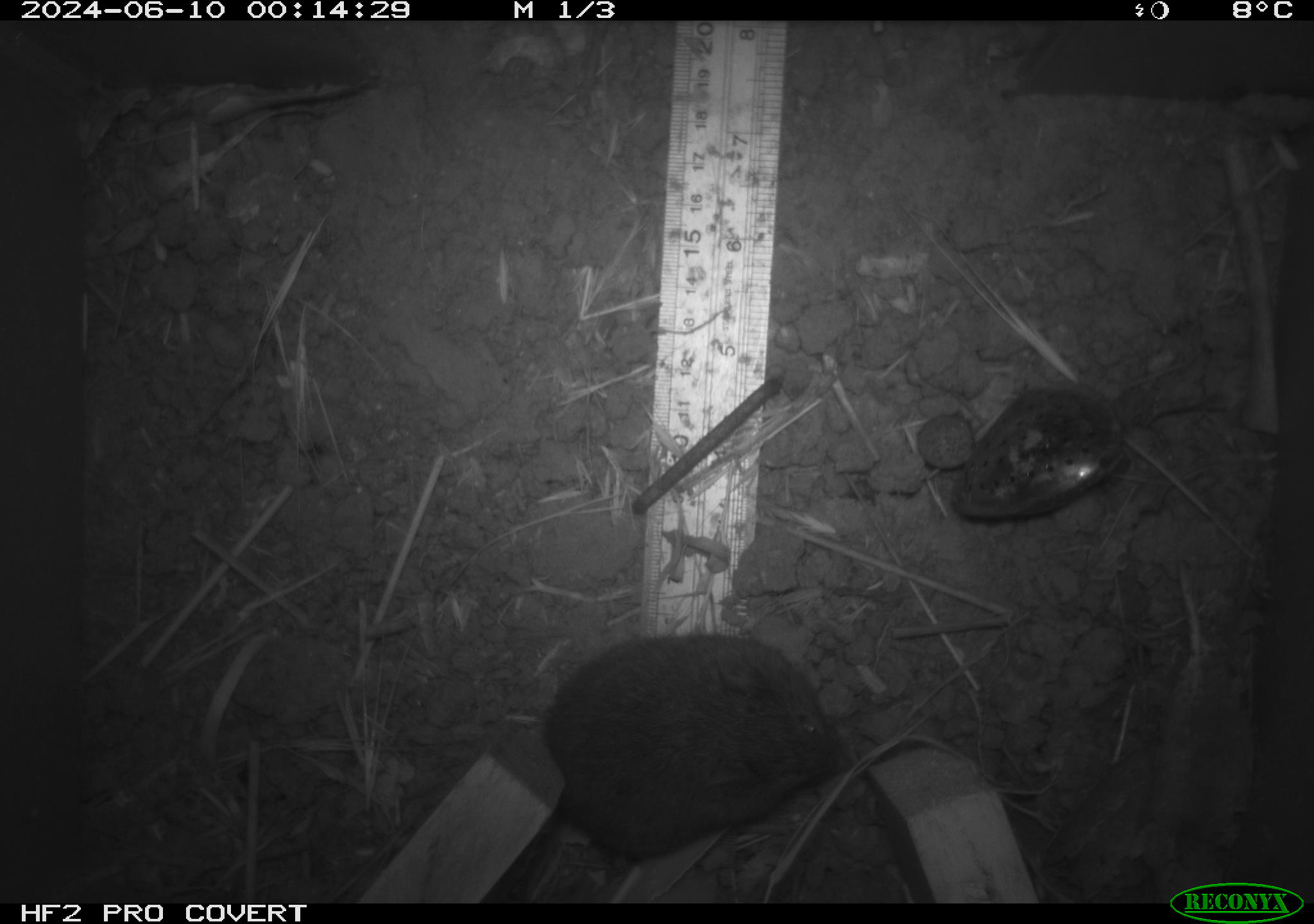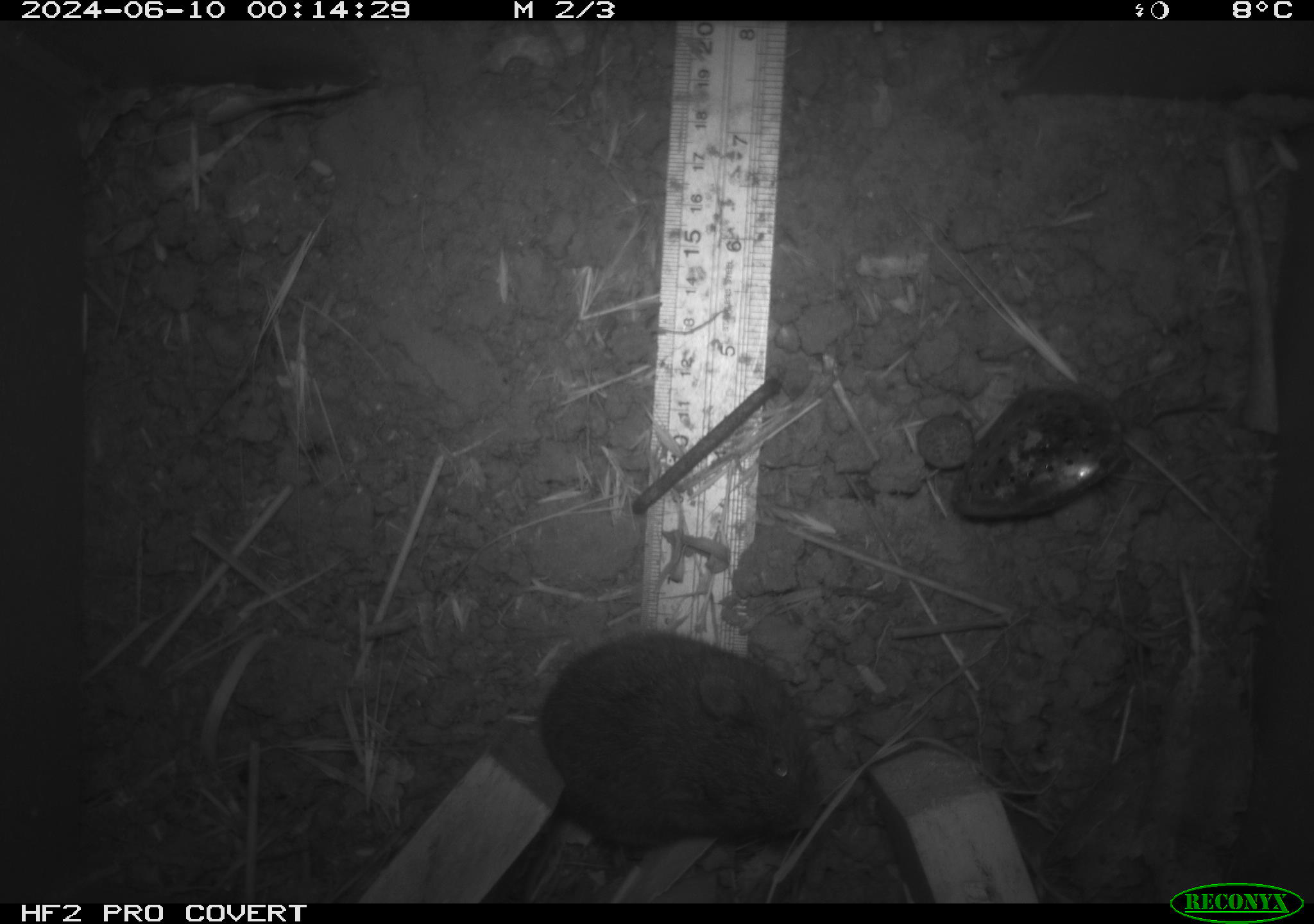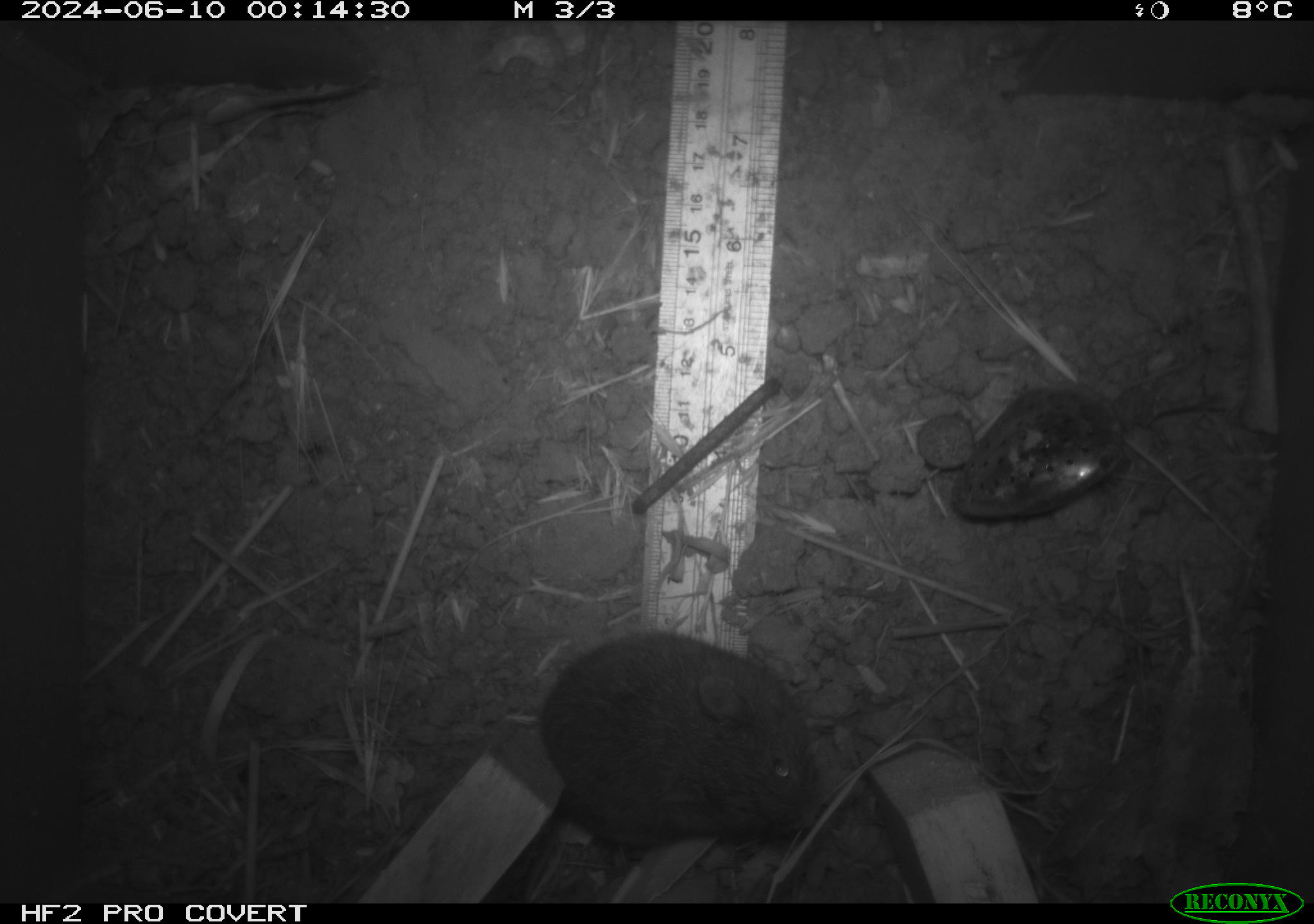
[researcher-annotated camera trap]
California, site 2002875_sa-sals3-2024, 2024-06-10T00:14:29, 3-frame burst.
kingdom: Animalia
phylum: Chordata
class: Mammalia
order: Rodentia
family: Cricetidae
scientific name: Arvicolinae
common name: voles, lemmings, and muskrats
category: arvicolinae subfamily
Arvicolinae subfamily (voles, lemmings, and muskrats) (Arvicolinae).